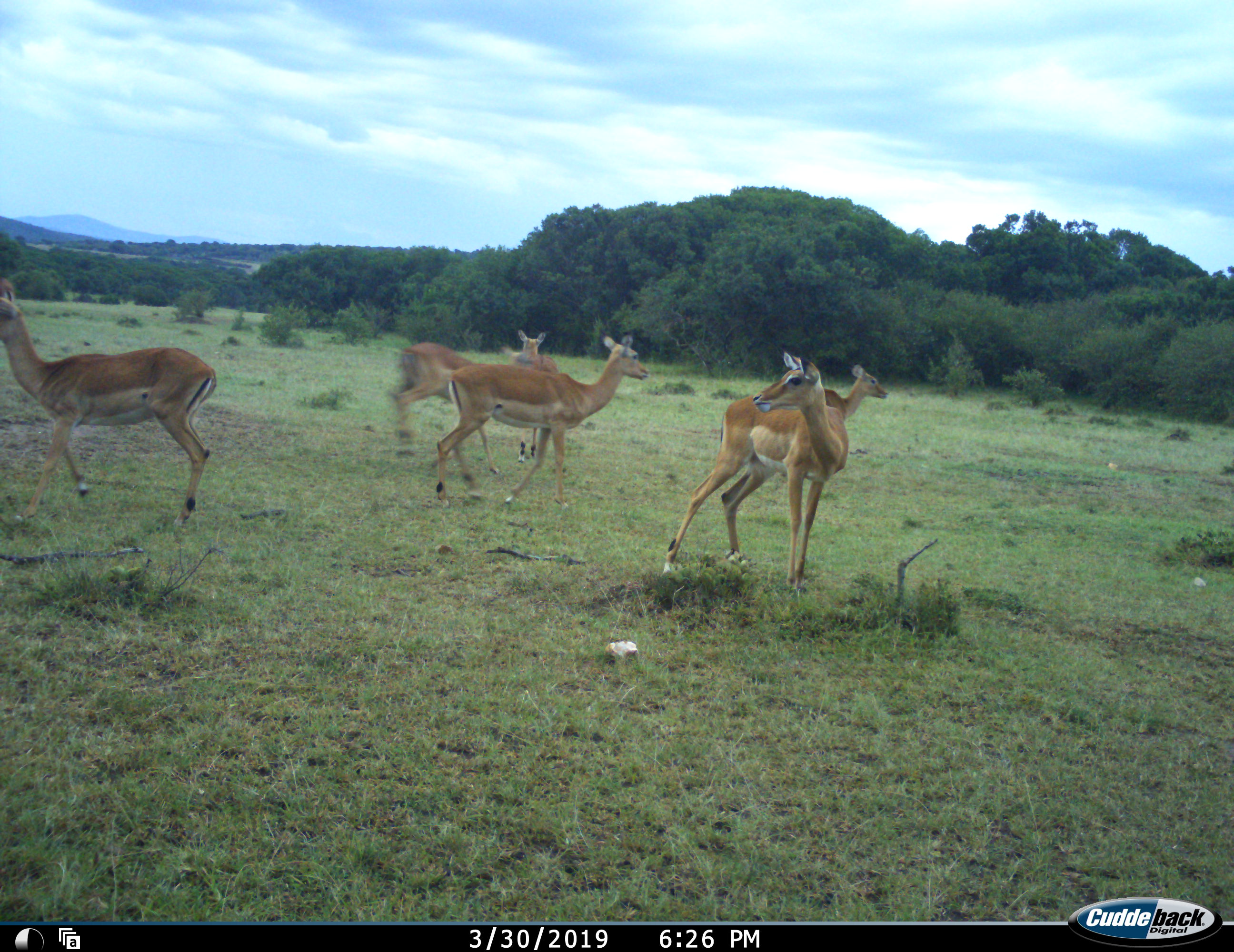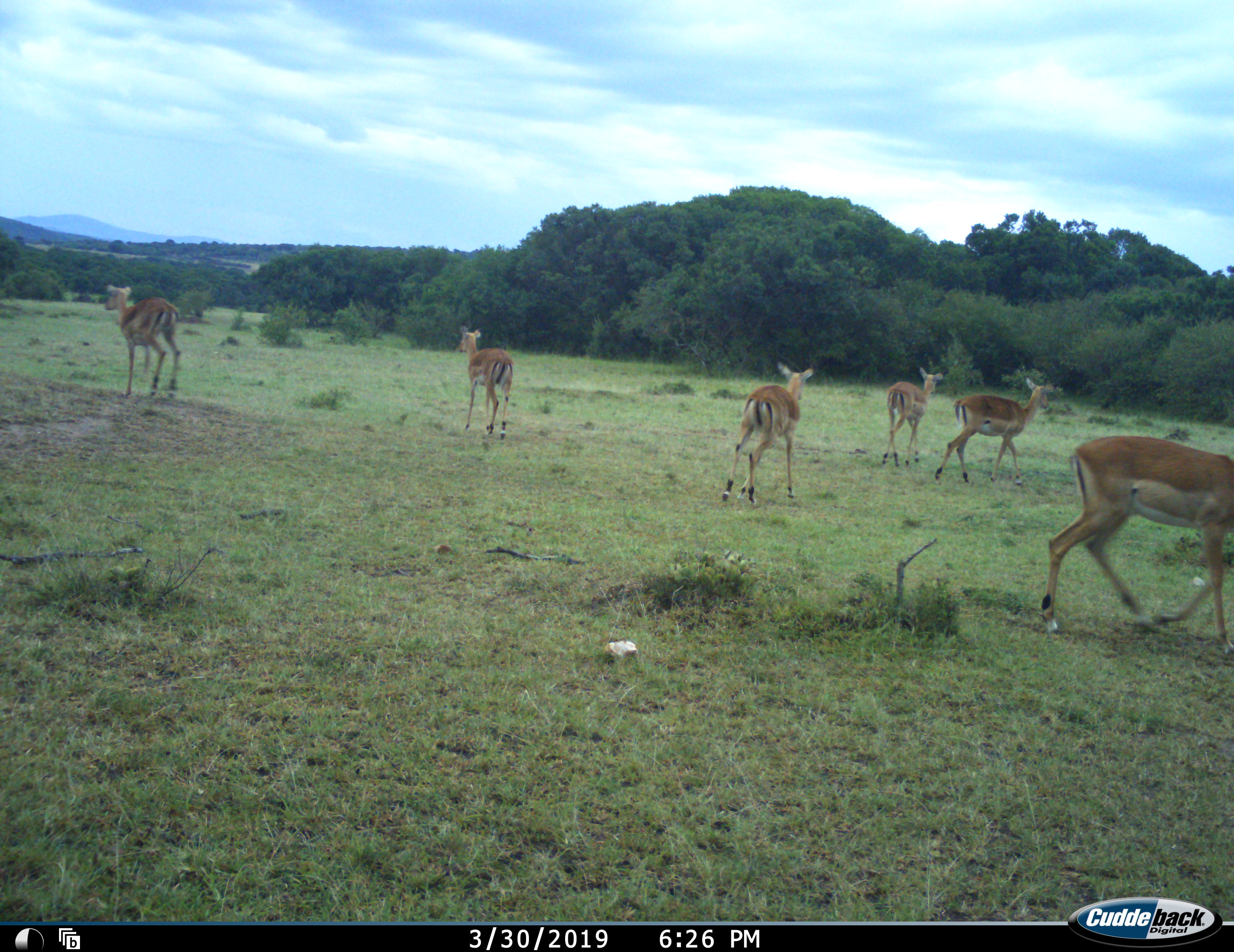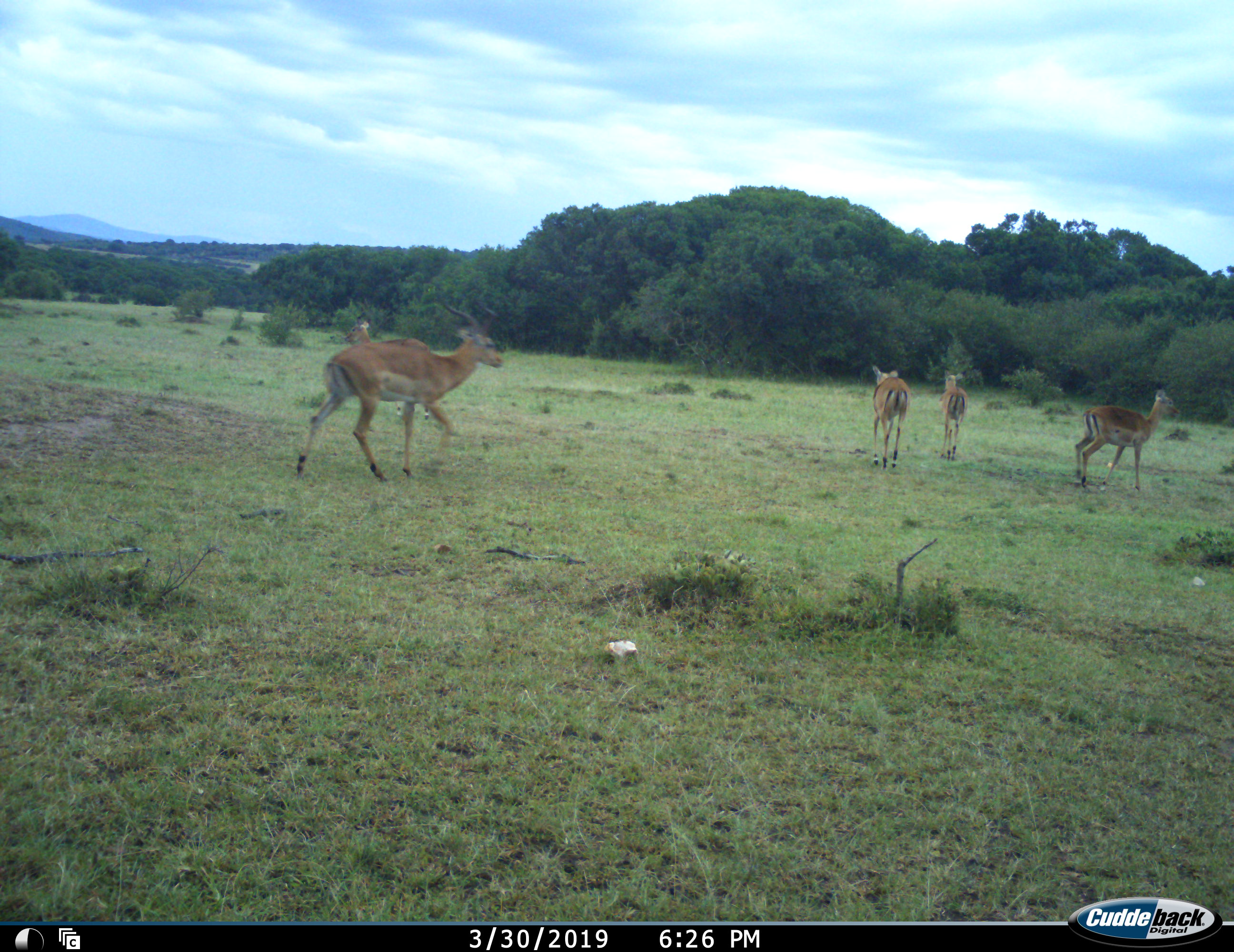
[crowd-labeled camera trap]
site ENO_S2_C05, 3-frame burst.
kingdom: Animalia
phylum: Chordata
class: Mammalia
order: Artiodactyla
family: Bovidae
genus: Aepyceros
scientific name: Aepyceros melampus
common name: impala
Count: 6.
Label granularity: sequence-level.